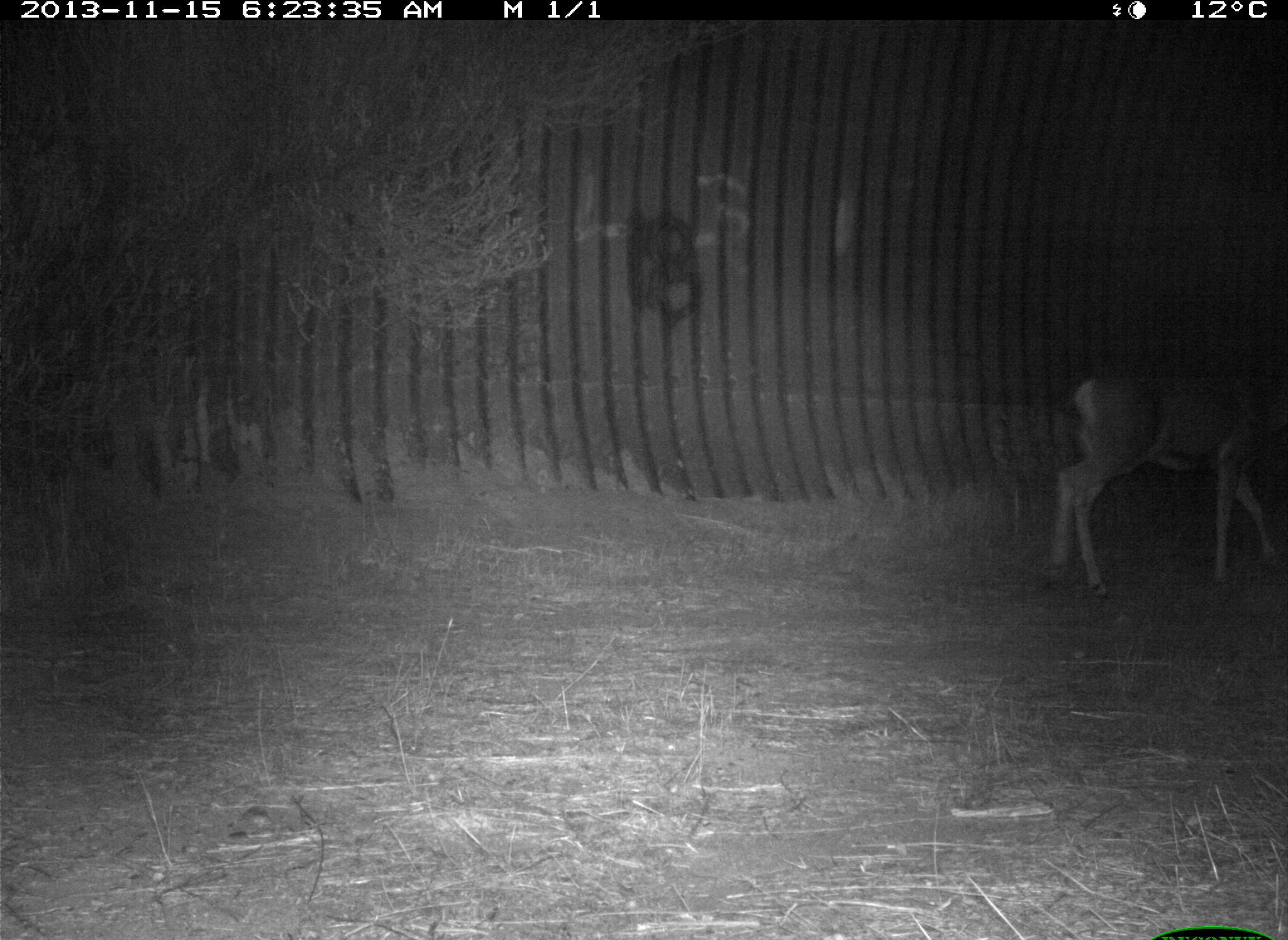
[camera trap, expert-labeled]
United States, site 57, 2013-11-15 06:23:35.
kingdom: Animalia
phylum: Chordata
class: Mammalia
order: Artiodactyla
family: Cervidae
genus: Odocoileus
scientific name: Odocoileus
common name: deer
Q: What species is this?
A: Deer (Odocoileus).